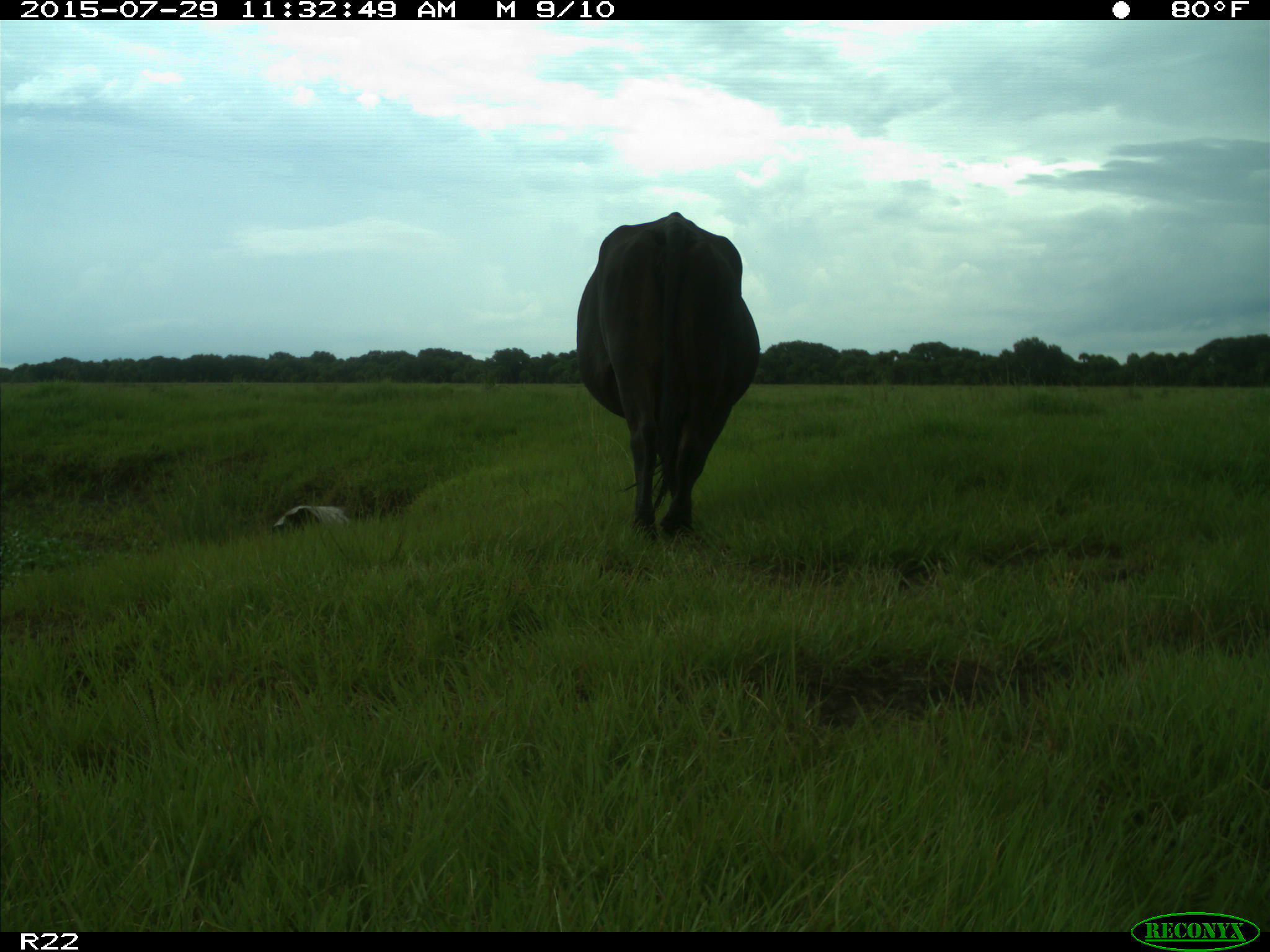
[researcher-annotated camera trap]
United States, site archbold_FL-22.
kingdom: Animalia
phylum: Chordata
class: Mammalia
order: Artiodactyla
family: Bovidae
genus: Bos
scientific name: Bos taurus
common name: domestic cow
Bos taurus (domestic cow).